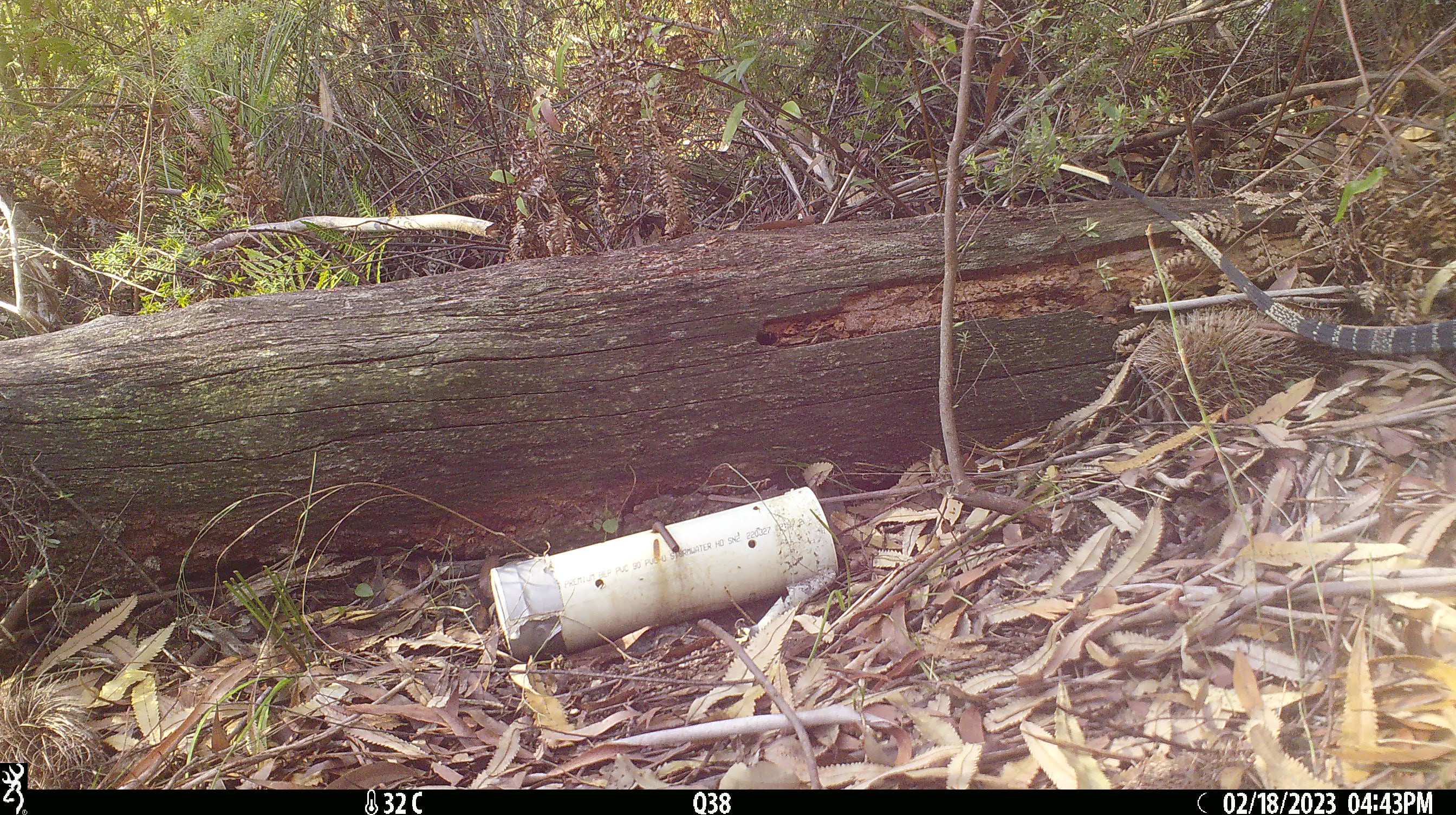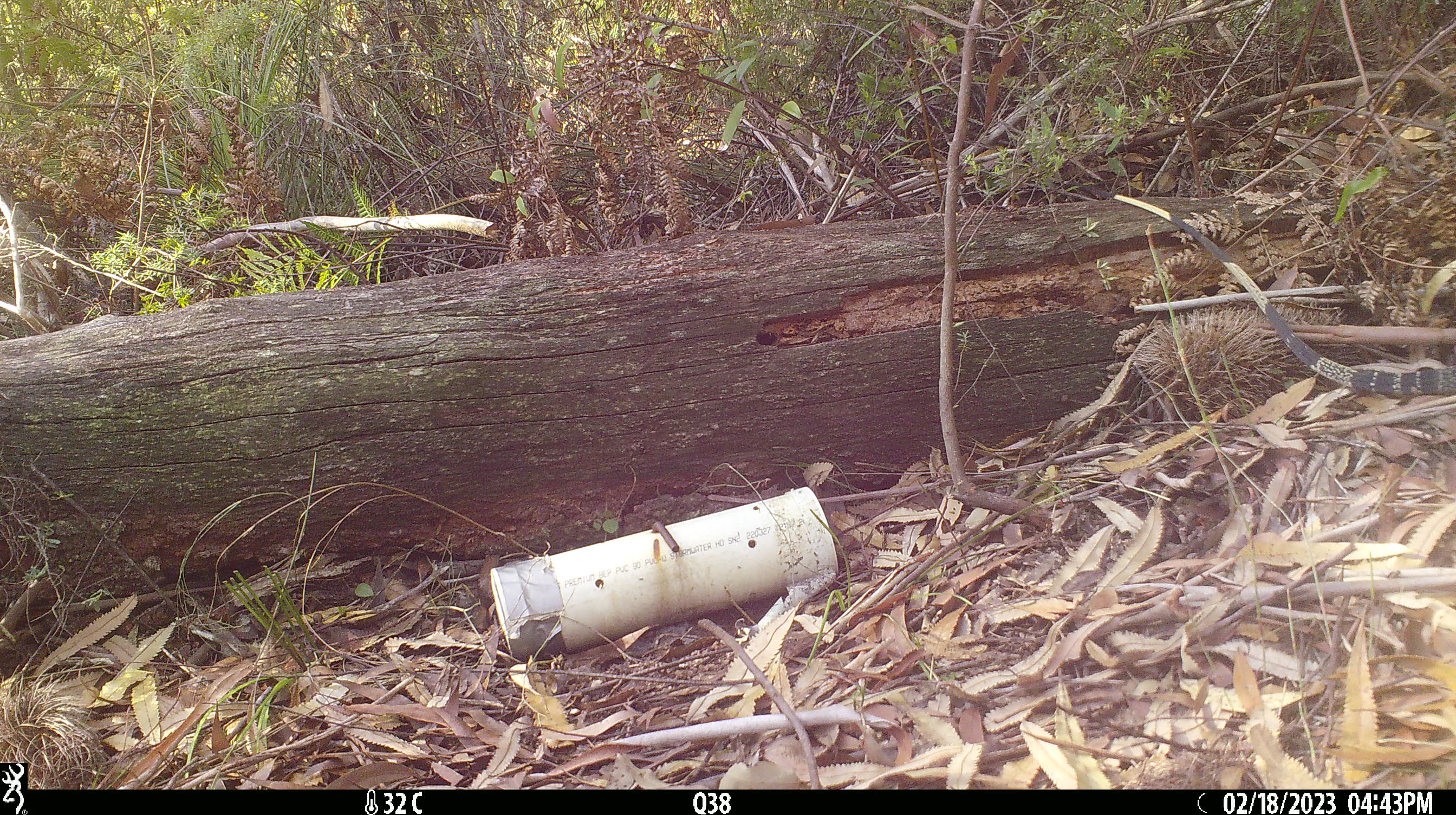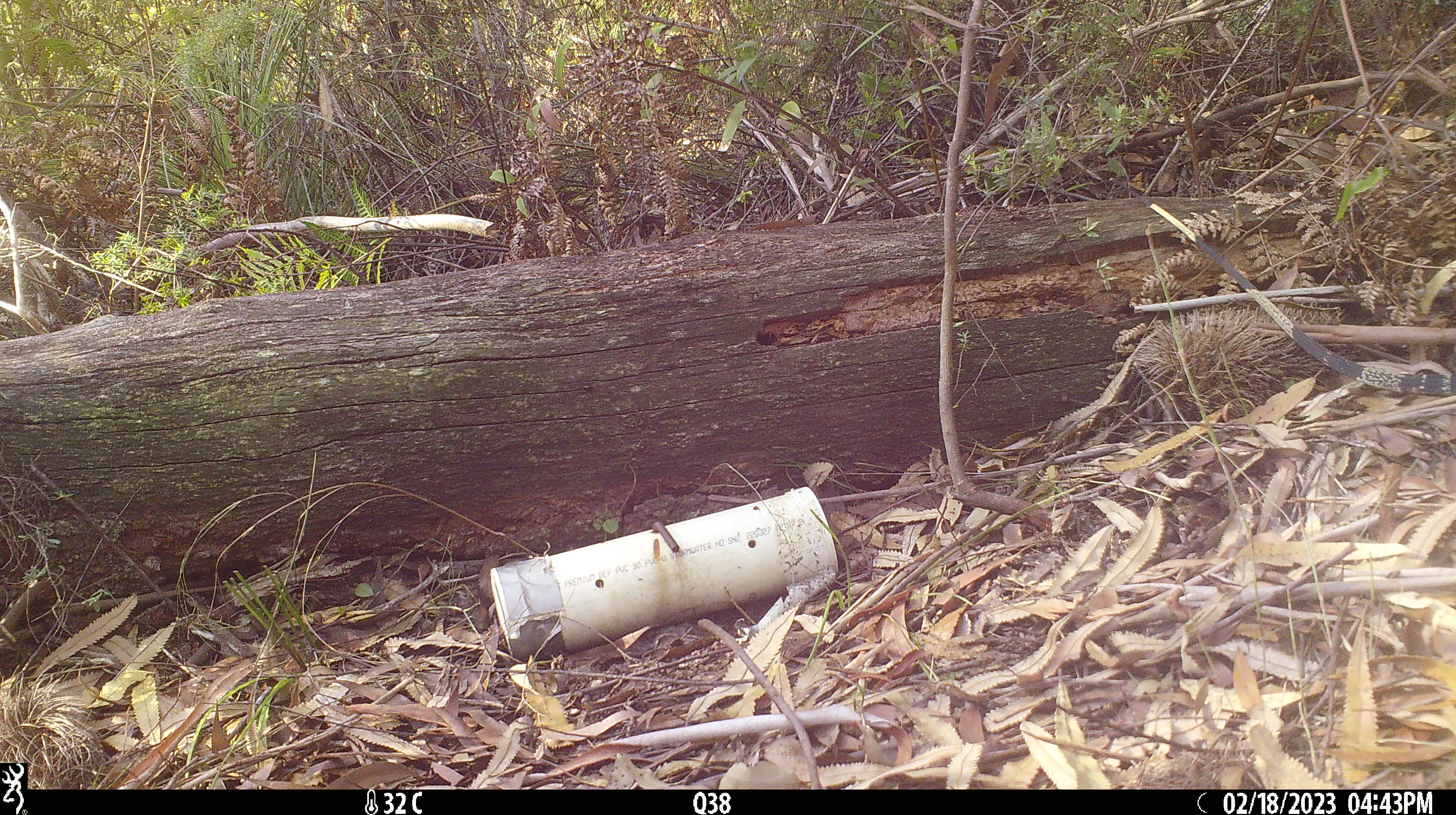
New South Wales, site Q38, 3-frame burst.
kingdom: Animalia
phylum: Chordata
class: Reptilia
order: Squamata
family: Varanidae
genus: Varanus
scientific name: Varanus varius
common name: lace monitor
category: goanna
Goanna (lace monitor) (Varanus varius).